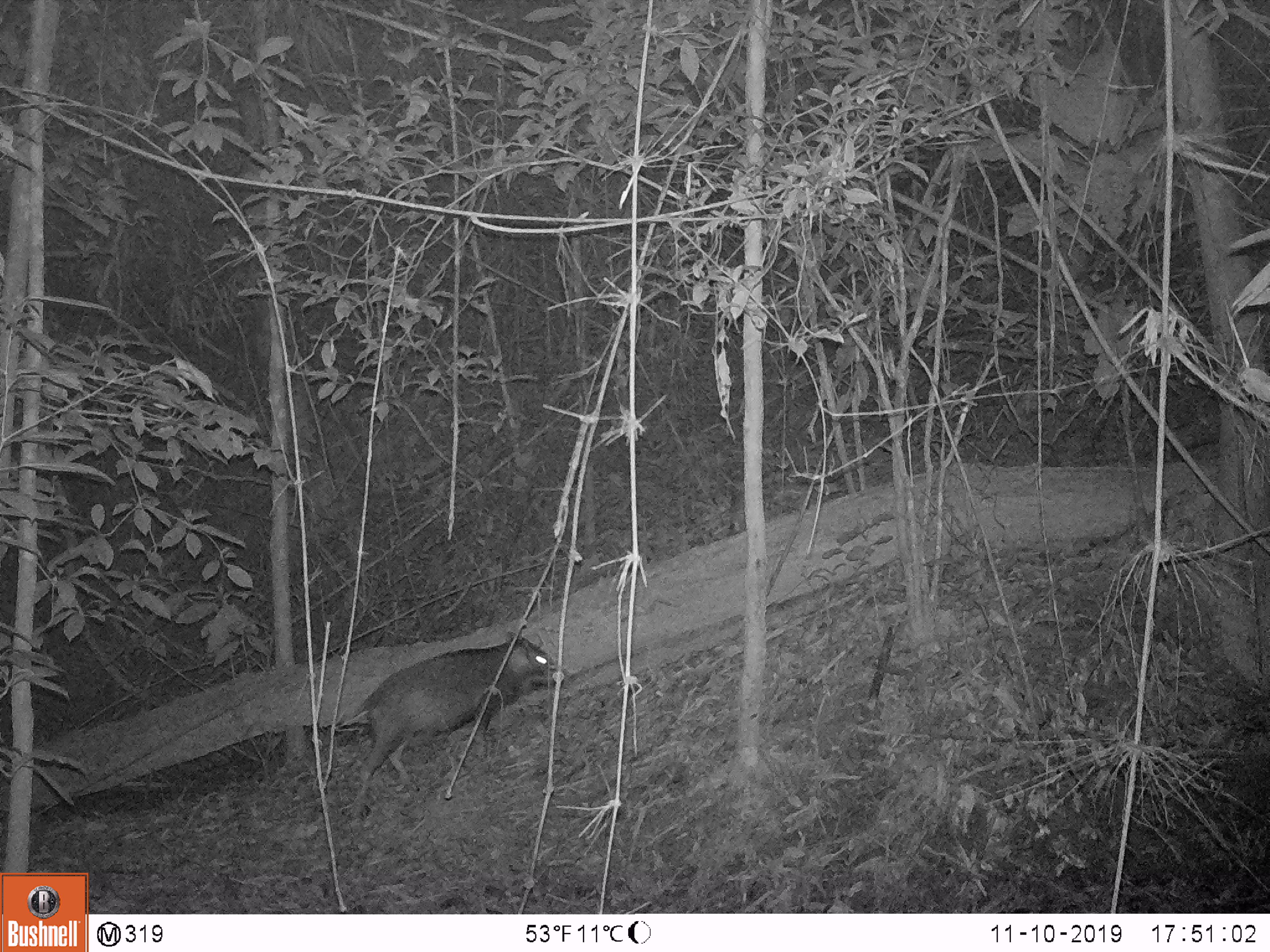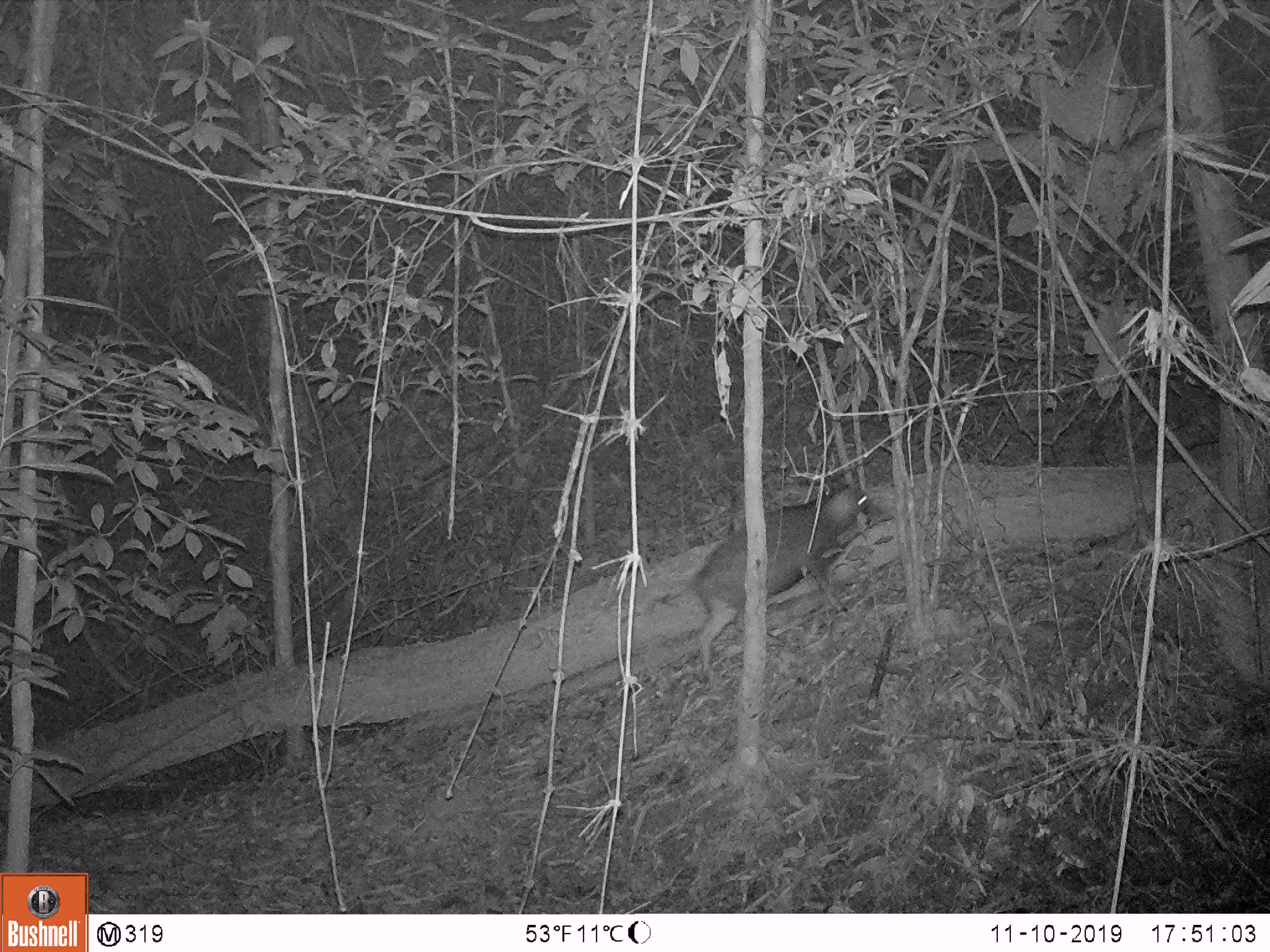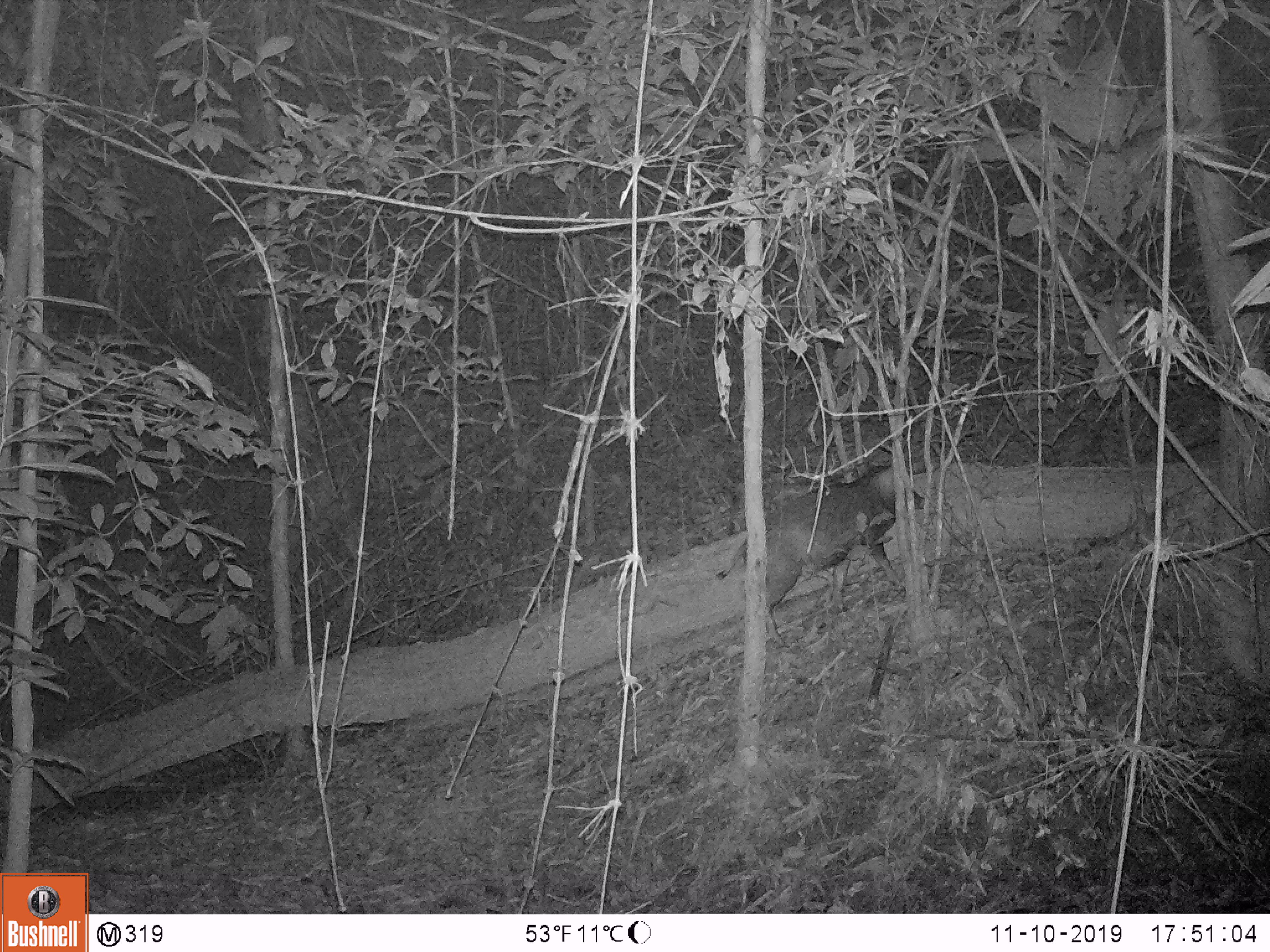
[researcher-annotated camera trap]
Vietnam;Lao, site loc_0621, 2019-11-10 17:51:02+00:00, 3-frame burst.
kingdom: Animalia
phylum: Chordata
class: Mammalia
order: Artiodactyla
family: Suidae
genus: Sus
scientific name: Sus scrofa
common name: eurasian wild pig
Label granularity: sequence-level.